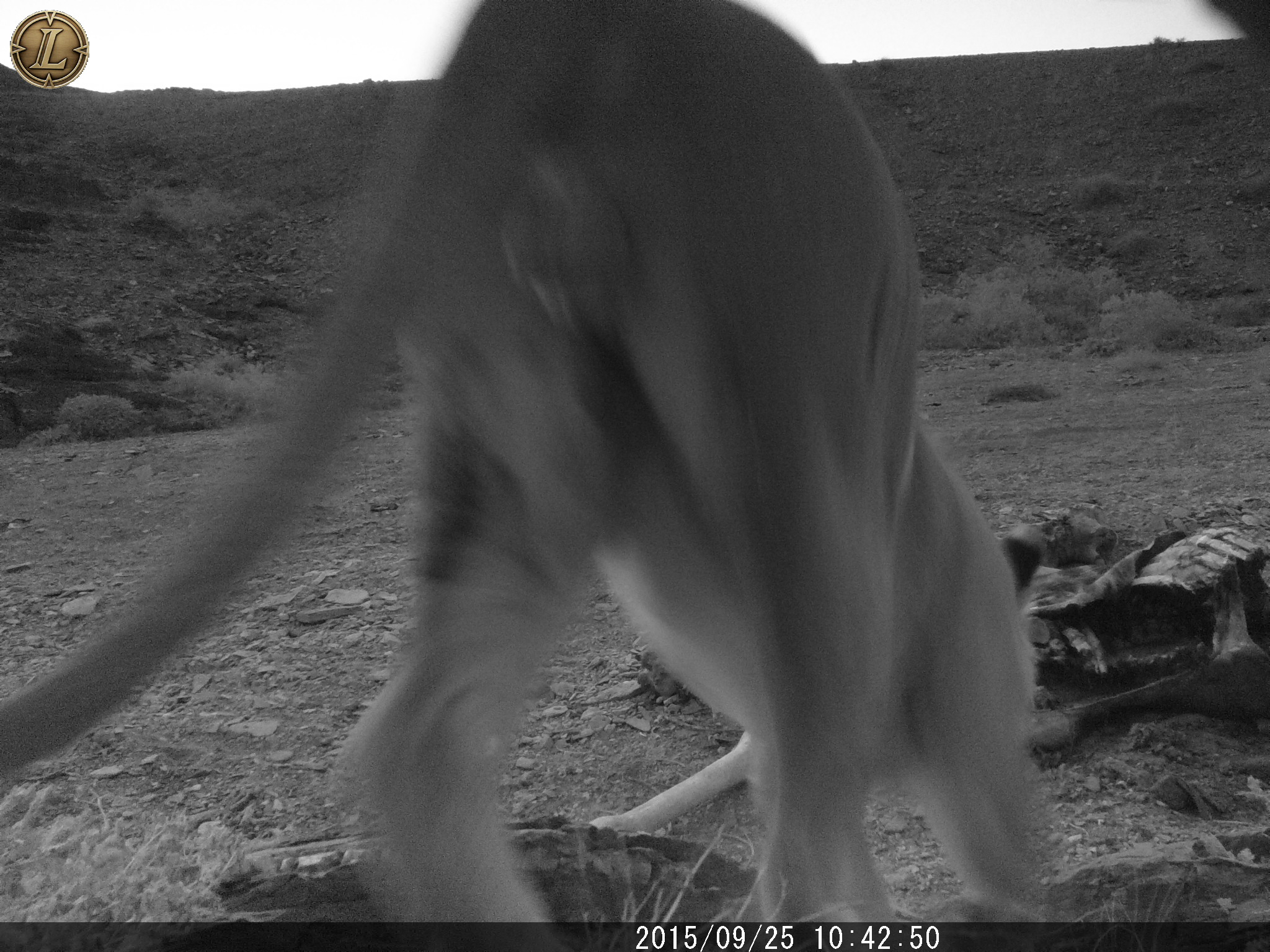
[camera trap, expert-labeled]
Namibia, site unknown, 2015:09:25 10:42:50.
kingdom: Animalia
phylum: Chordata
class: Mammalia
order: Carnivora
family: Felidae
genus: Panthera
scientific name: Panthera leo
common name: lion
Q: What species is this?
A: Panthera leo (lion).